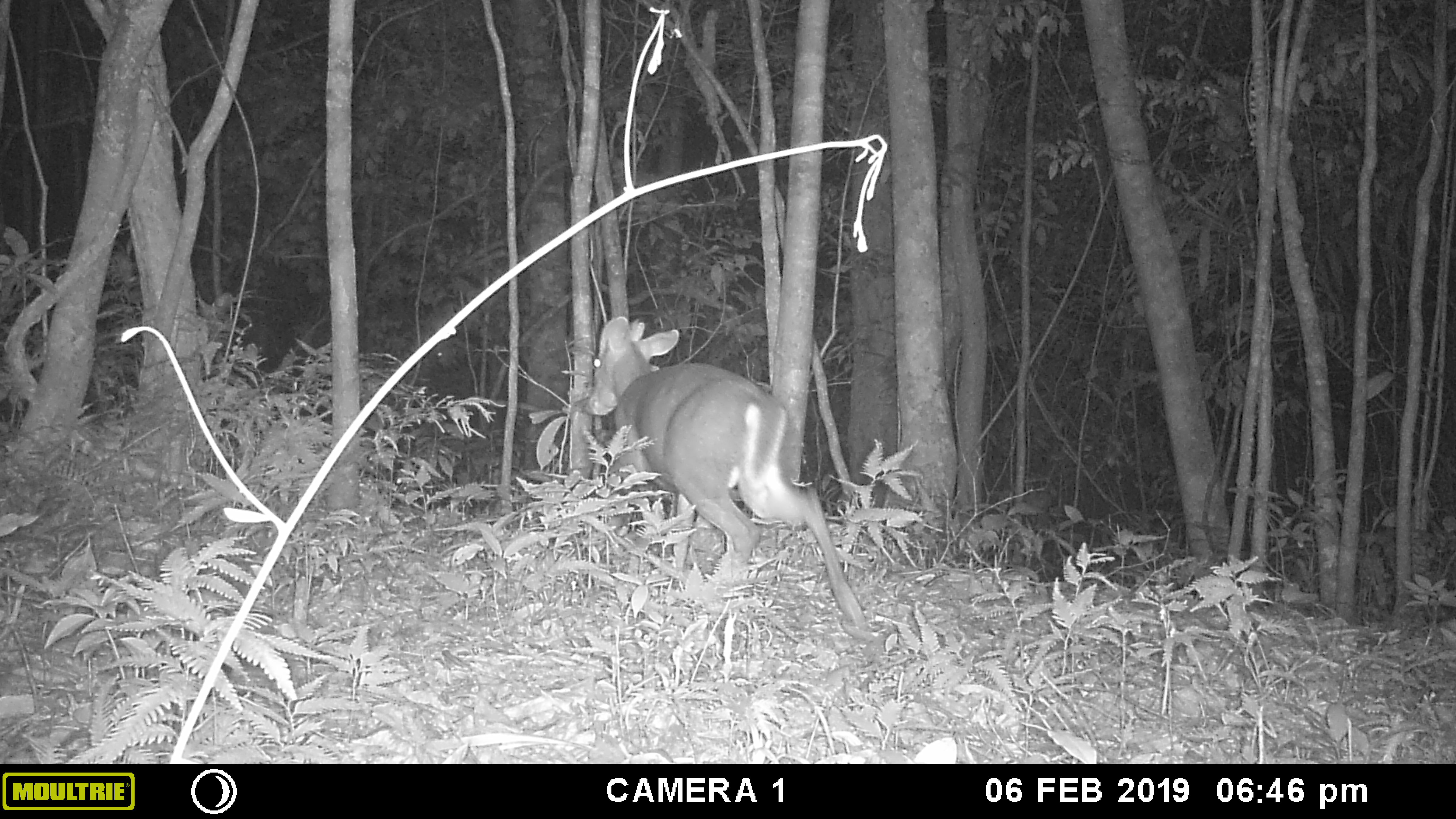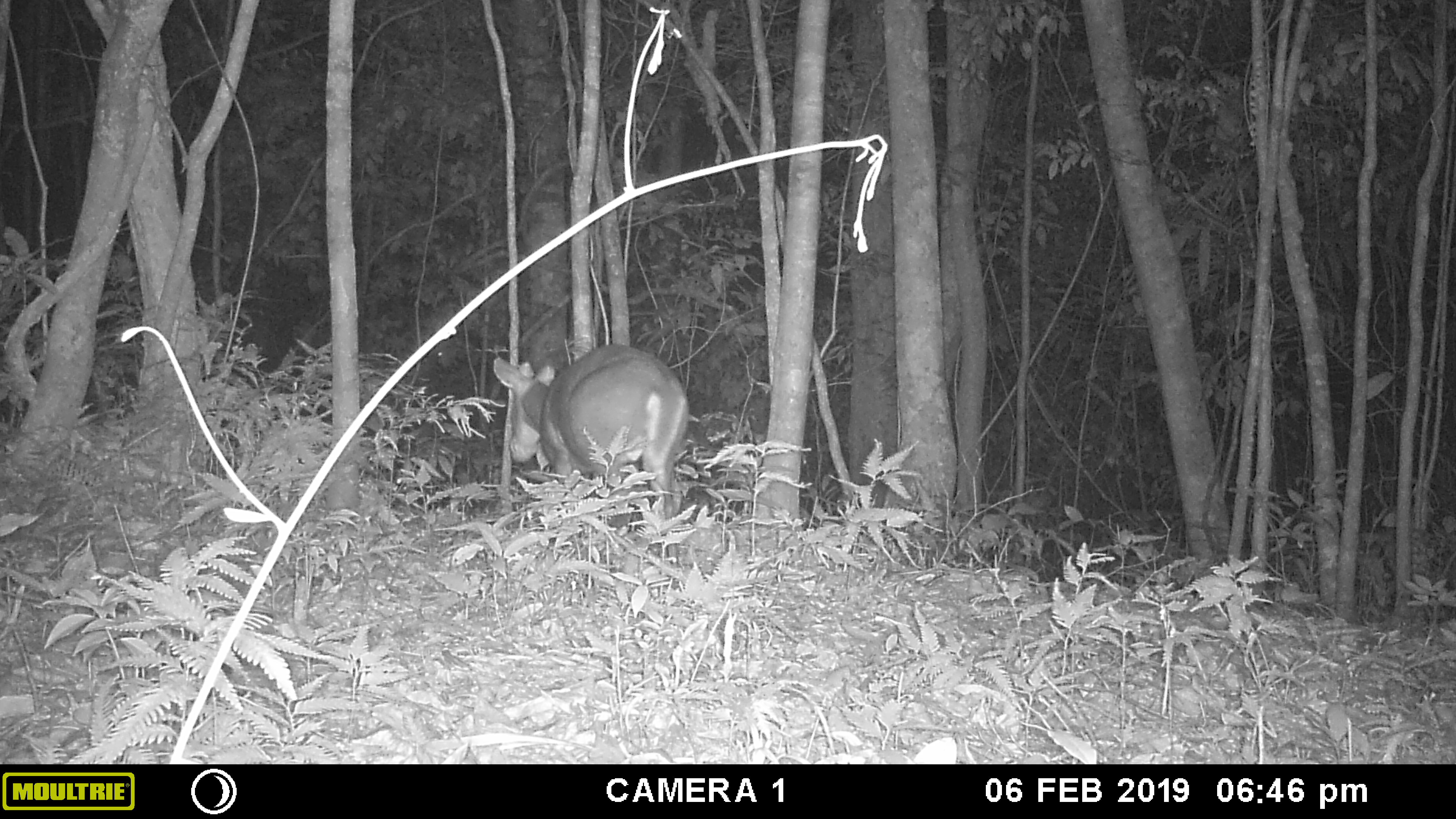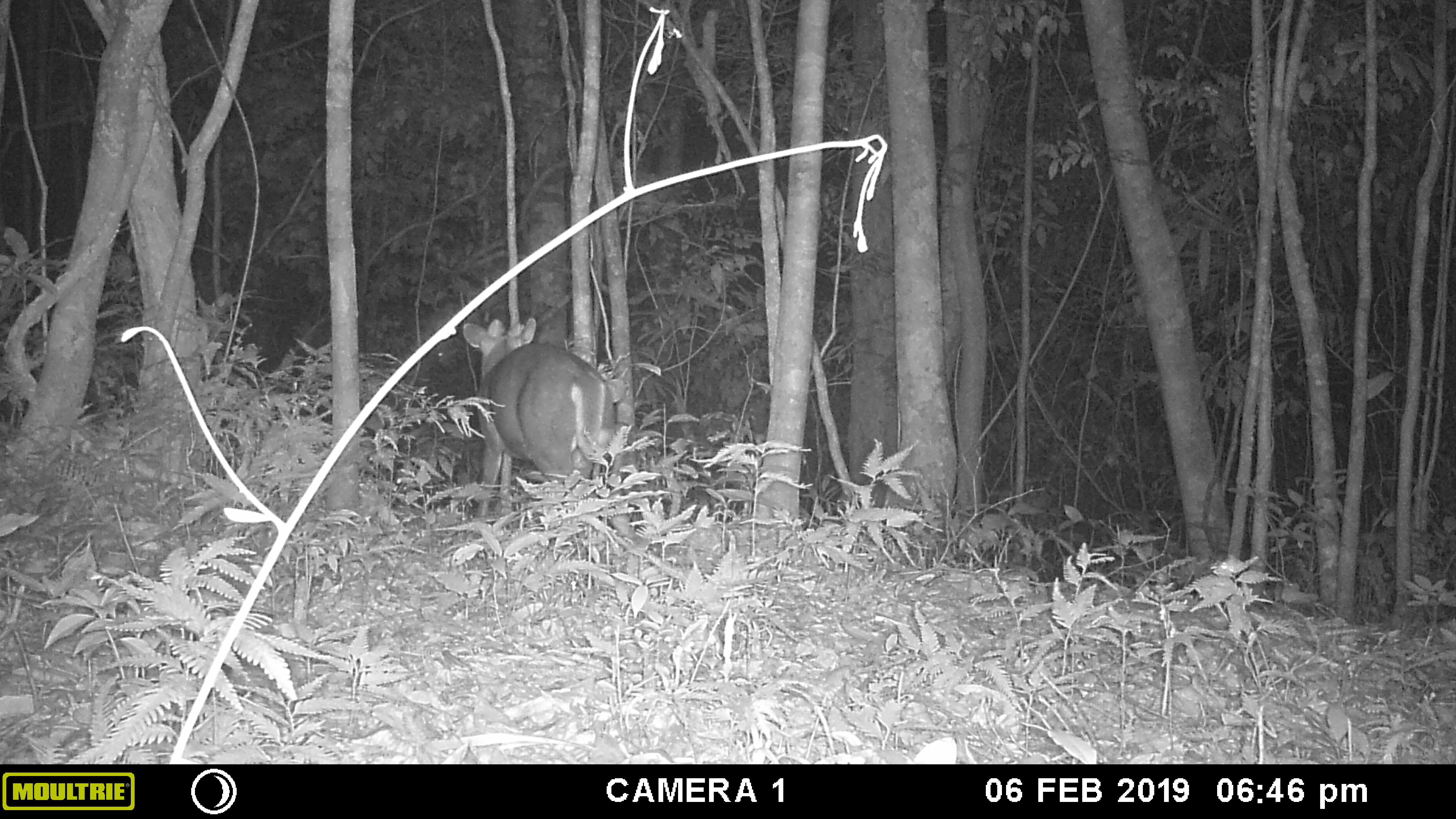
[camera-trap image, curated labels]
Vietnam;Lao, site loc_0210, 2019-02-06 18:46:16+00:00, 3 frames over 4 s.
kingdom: Animalia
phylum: Chordata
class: Mammalia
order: Artiodactyla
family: Cervidae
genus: Muntiacus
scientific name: Muntiacus rooseveltorum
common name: roosevelt's muntjac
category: roosevelts muntjac group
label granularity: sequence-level